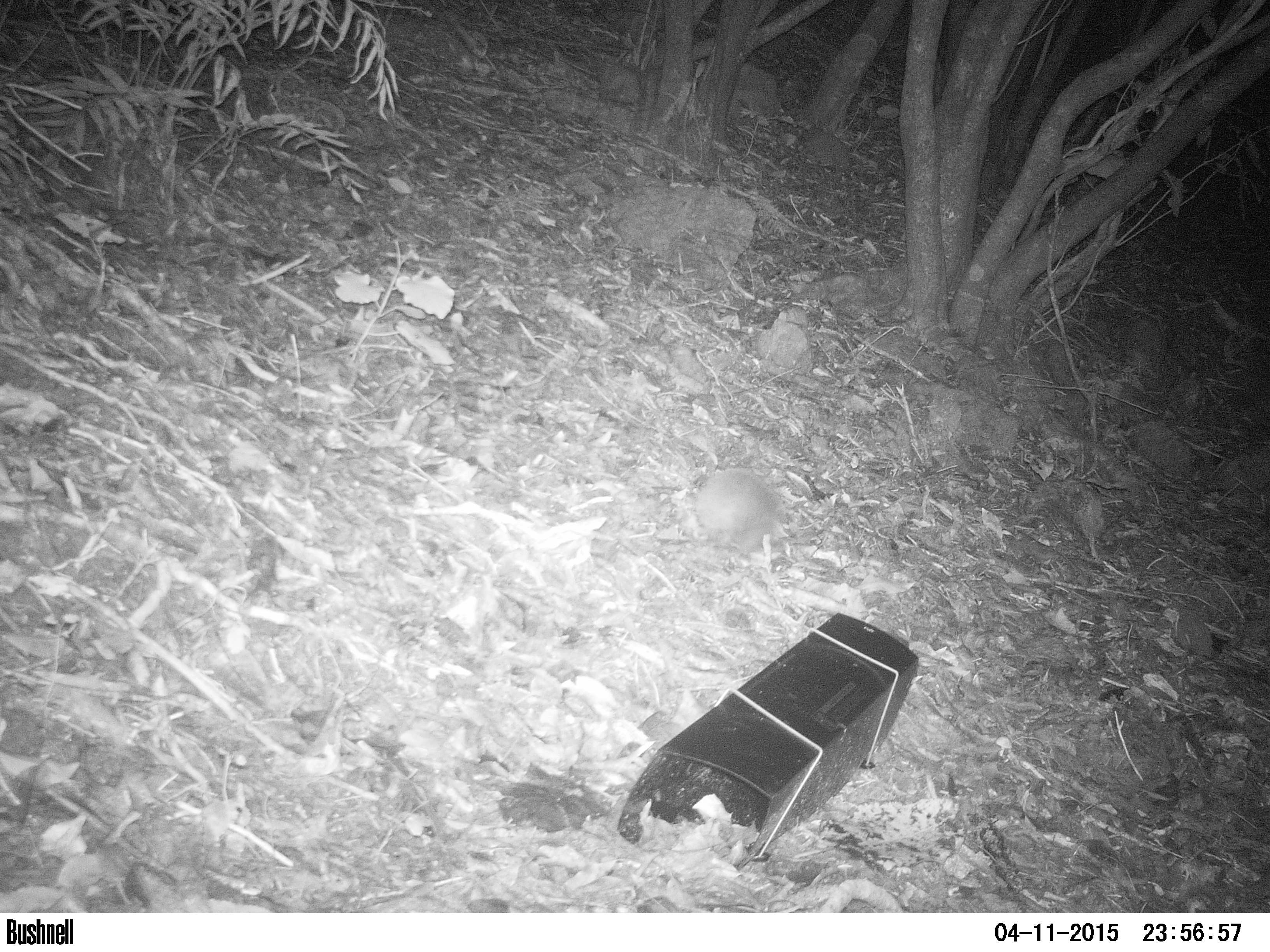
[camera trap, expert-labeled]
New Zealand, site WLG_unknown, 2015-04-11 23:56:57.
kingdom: Animalia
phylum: Chordata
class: Mammalia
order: Eulipotyphla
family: Erinaceidae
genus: Erinaceus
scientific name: Erinaceus europaeus europaeus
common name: european hedgehog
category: hedgehog